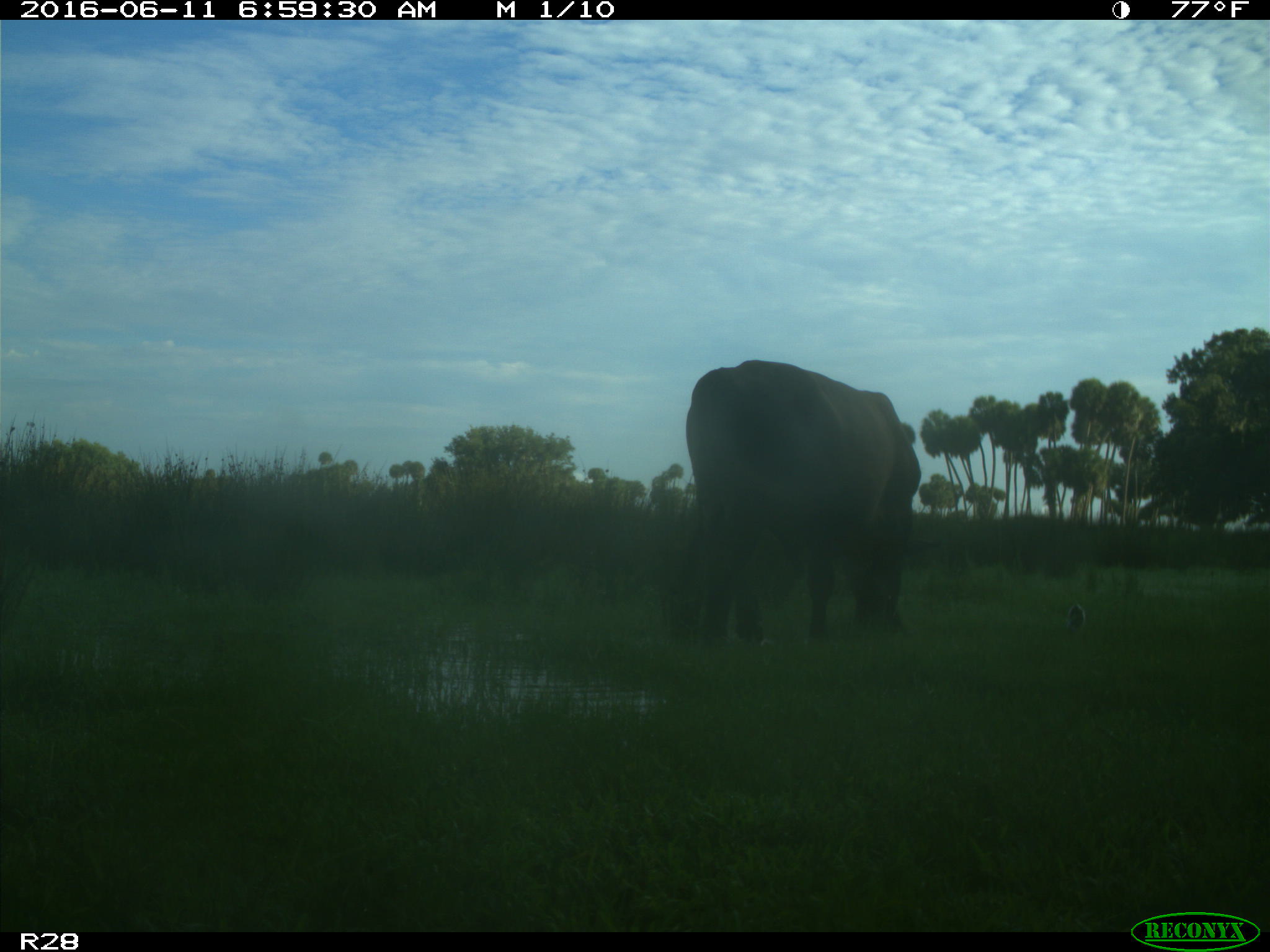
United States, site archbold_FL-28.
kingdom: Animalia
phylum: Chordata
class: Mammalia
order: Artiodactyla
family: Bovidae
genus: Bos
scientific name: Bos taurus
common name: domestic cow